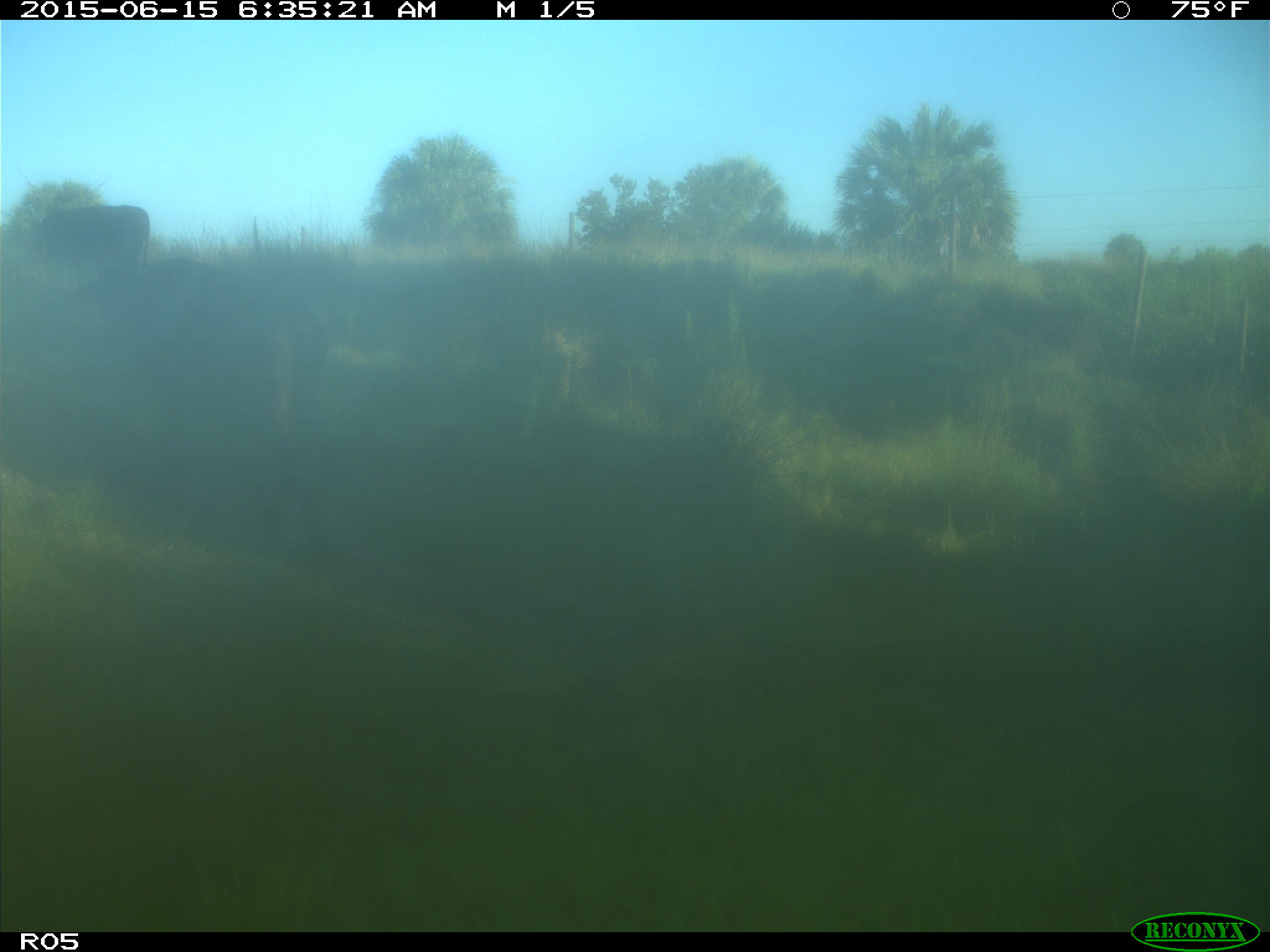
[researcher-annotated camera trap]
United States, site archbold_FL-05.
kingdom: Animalia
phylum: Chordata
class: Mammalia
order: Artiodactyla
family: Bovidae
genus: Bos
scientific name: Bos taurus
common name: domestic cow